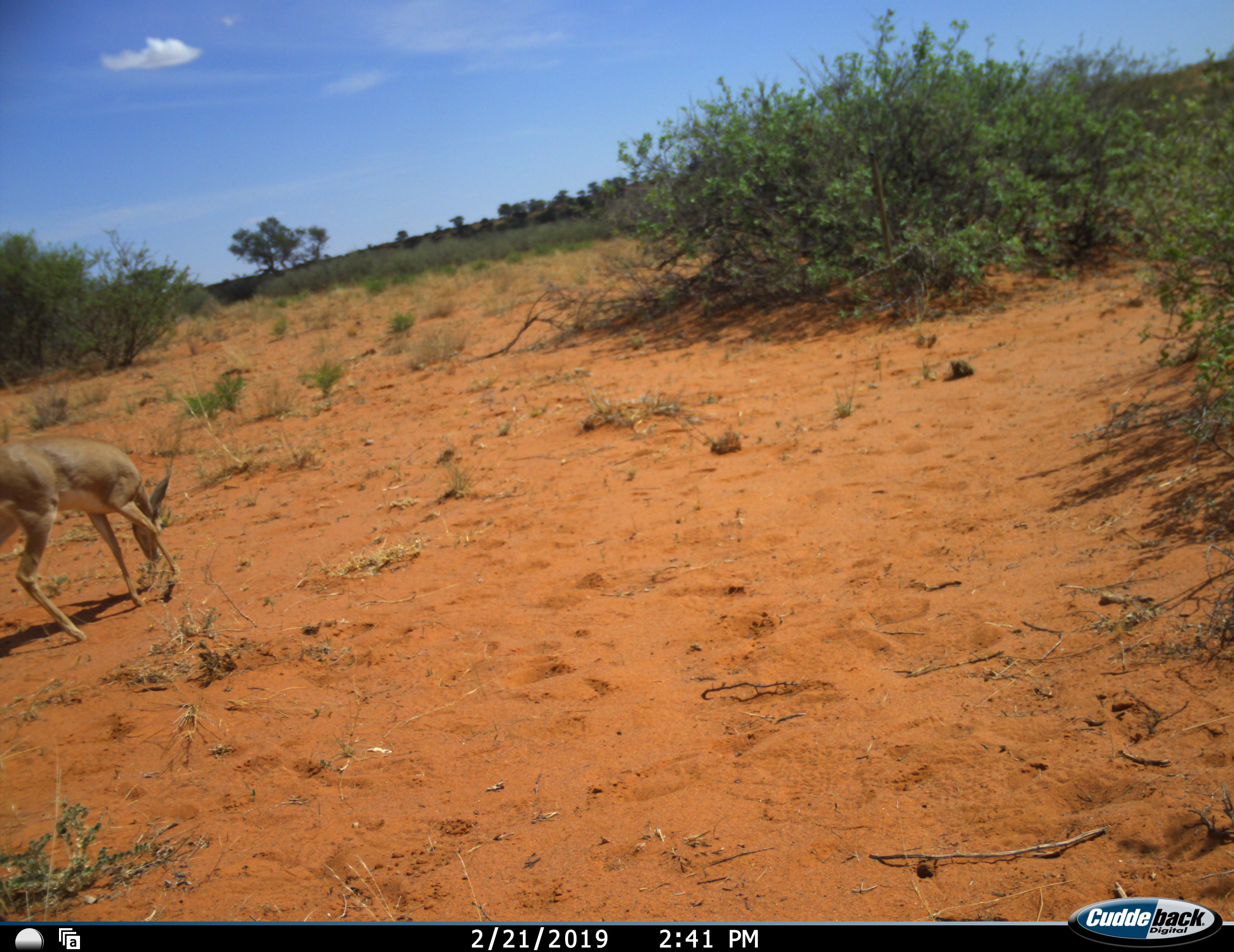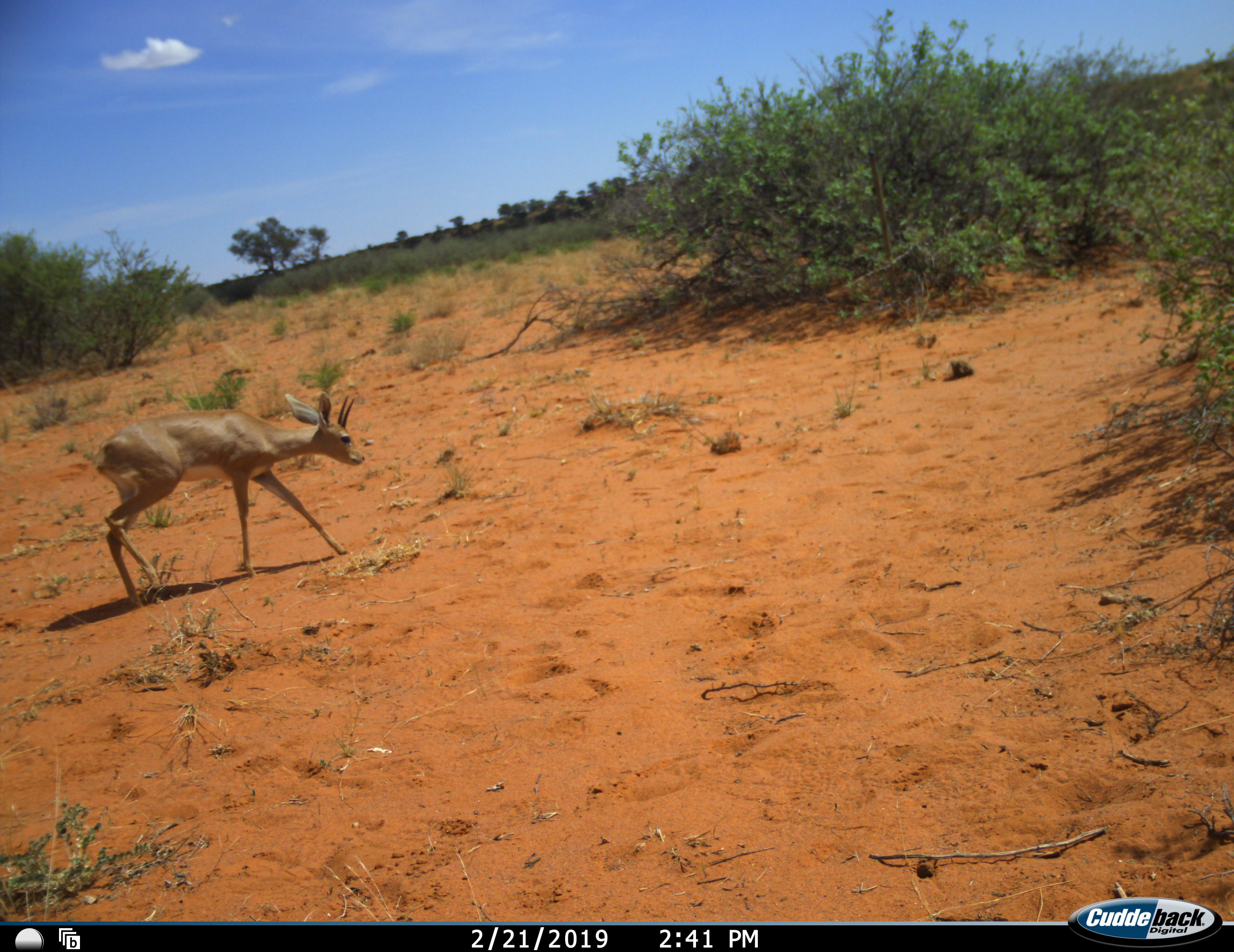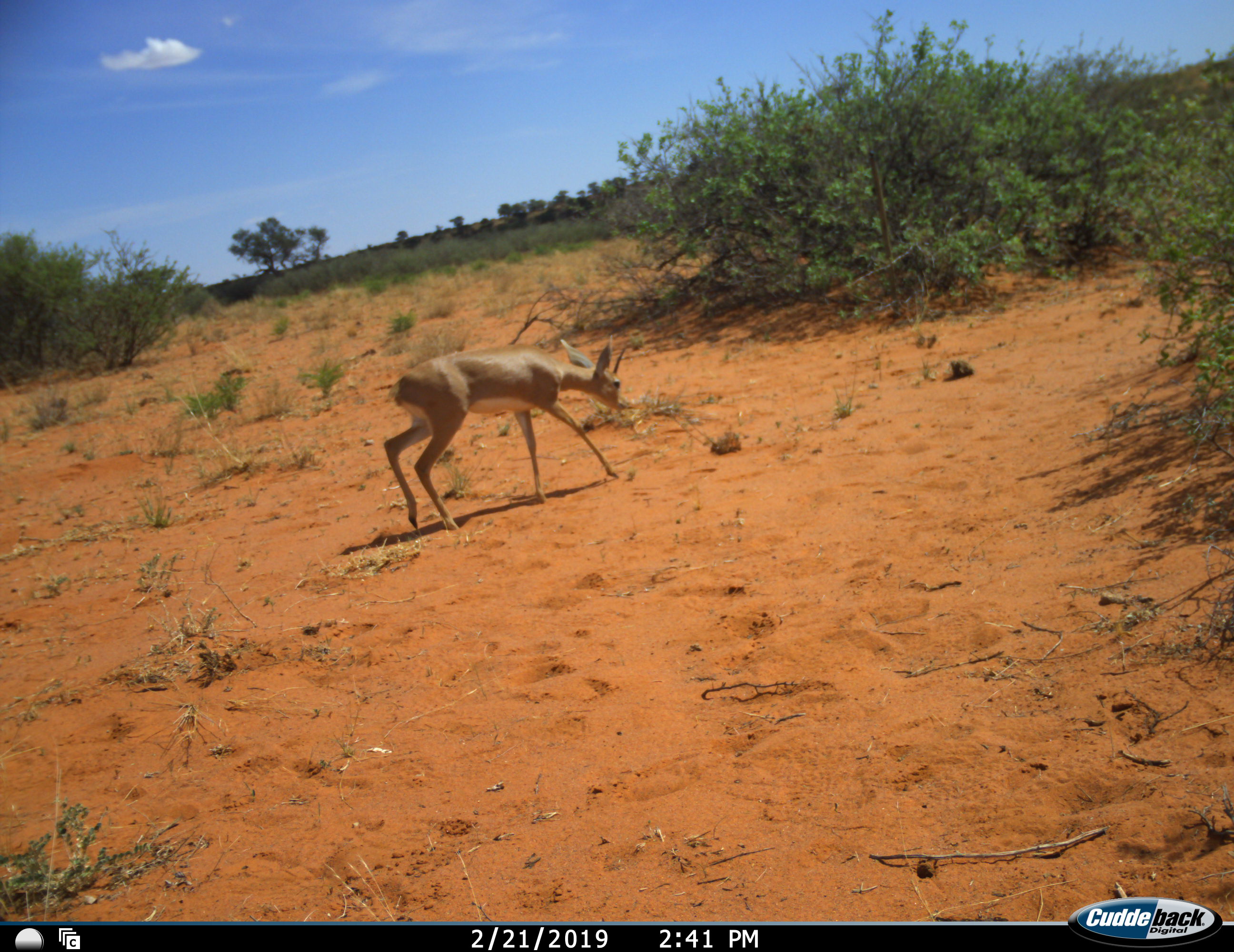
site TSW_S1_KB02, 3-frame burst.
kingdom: Animalia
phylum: Chordata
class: Mammalia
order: Artiodactyla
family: Bovidae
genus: Raphicerus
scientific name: Raphicerus campestris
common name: steenbok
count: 1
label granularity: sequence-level